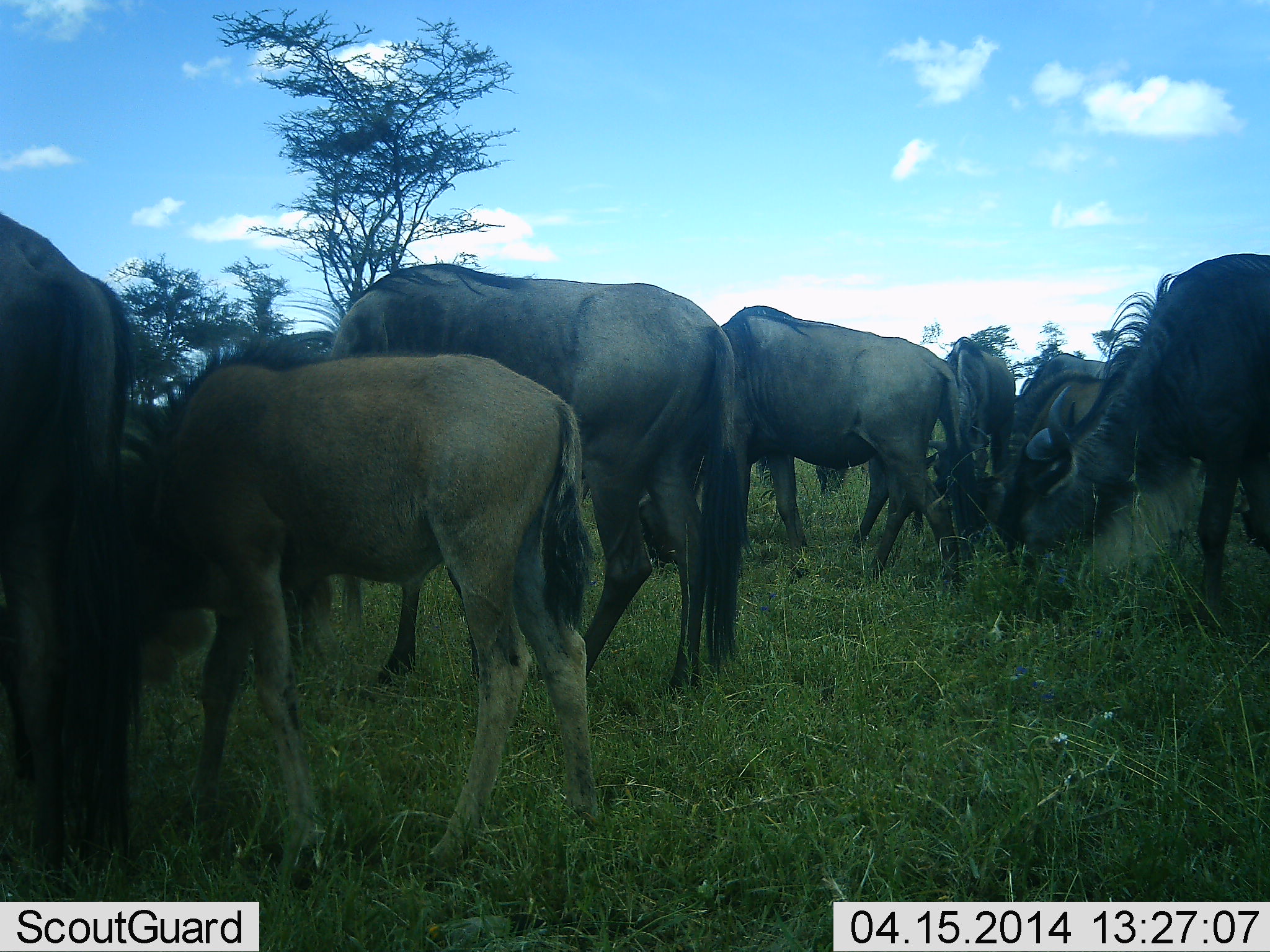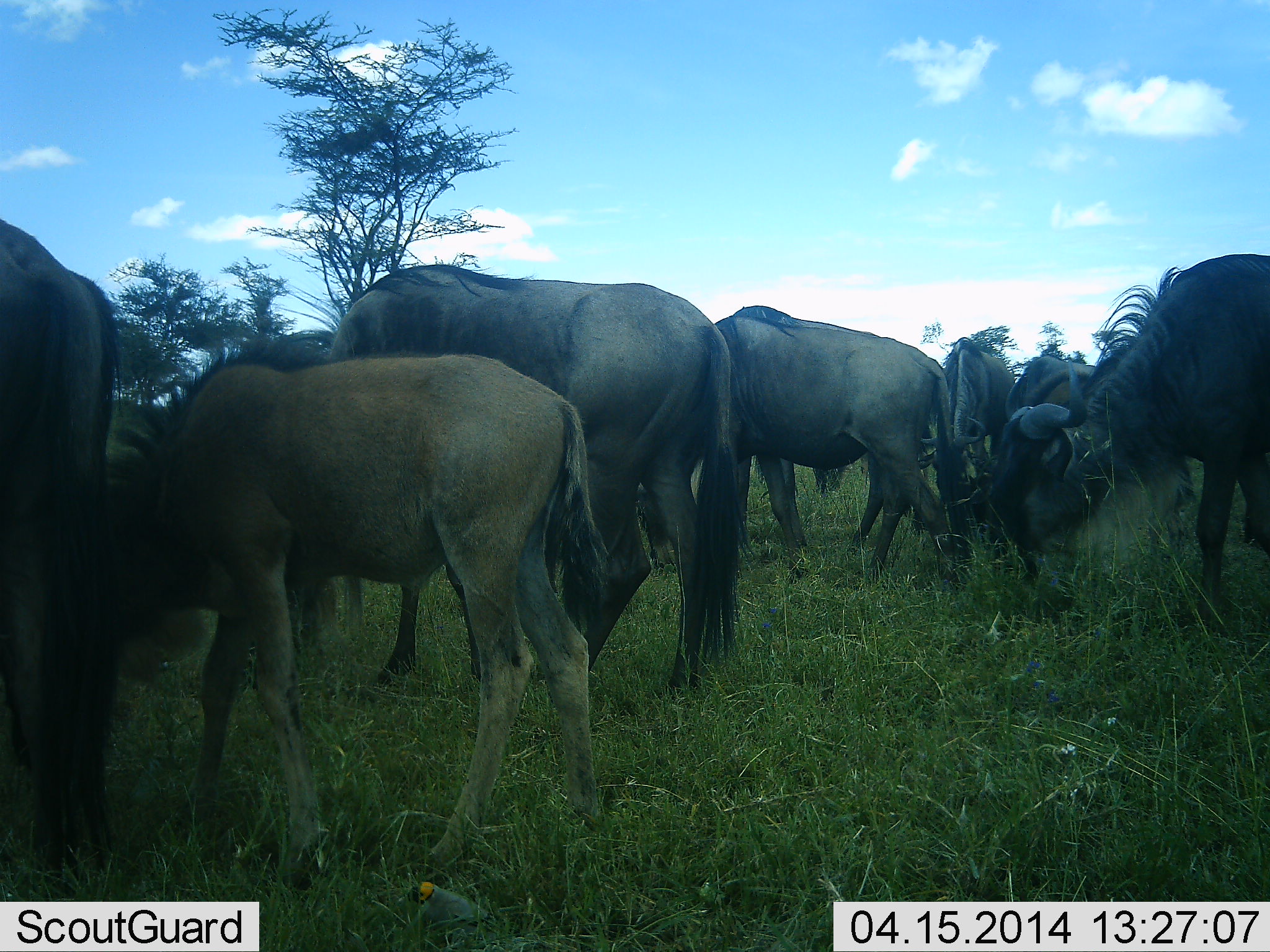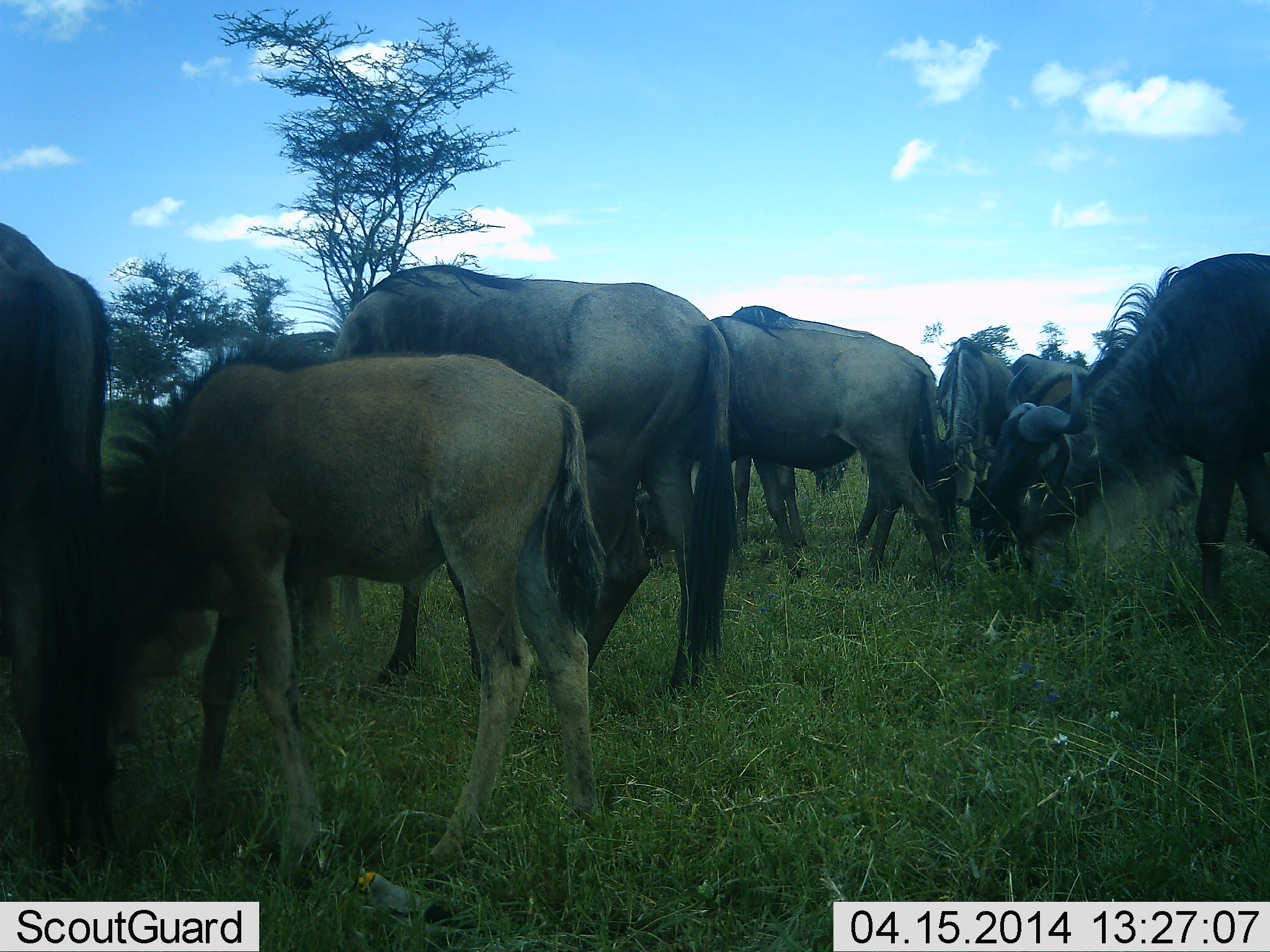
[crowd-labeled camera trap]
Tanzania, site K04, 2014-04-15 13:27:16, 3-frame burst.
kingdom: Animalia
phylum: Chordata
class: Mammalia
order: Artiodactyla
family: Bovidae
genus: Connochaetes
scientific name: Connochaetes taurinus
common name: blue wildebeest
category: wildebeest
Wildebeest (blue wildebeest) (Connochaetes taurinus), count 8. Behavior (volunteer vote fractions): standing 59%, resting 6%, moving 6%, interacting 9%. Young present (vote fraction): 62%. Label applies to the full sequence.